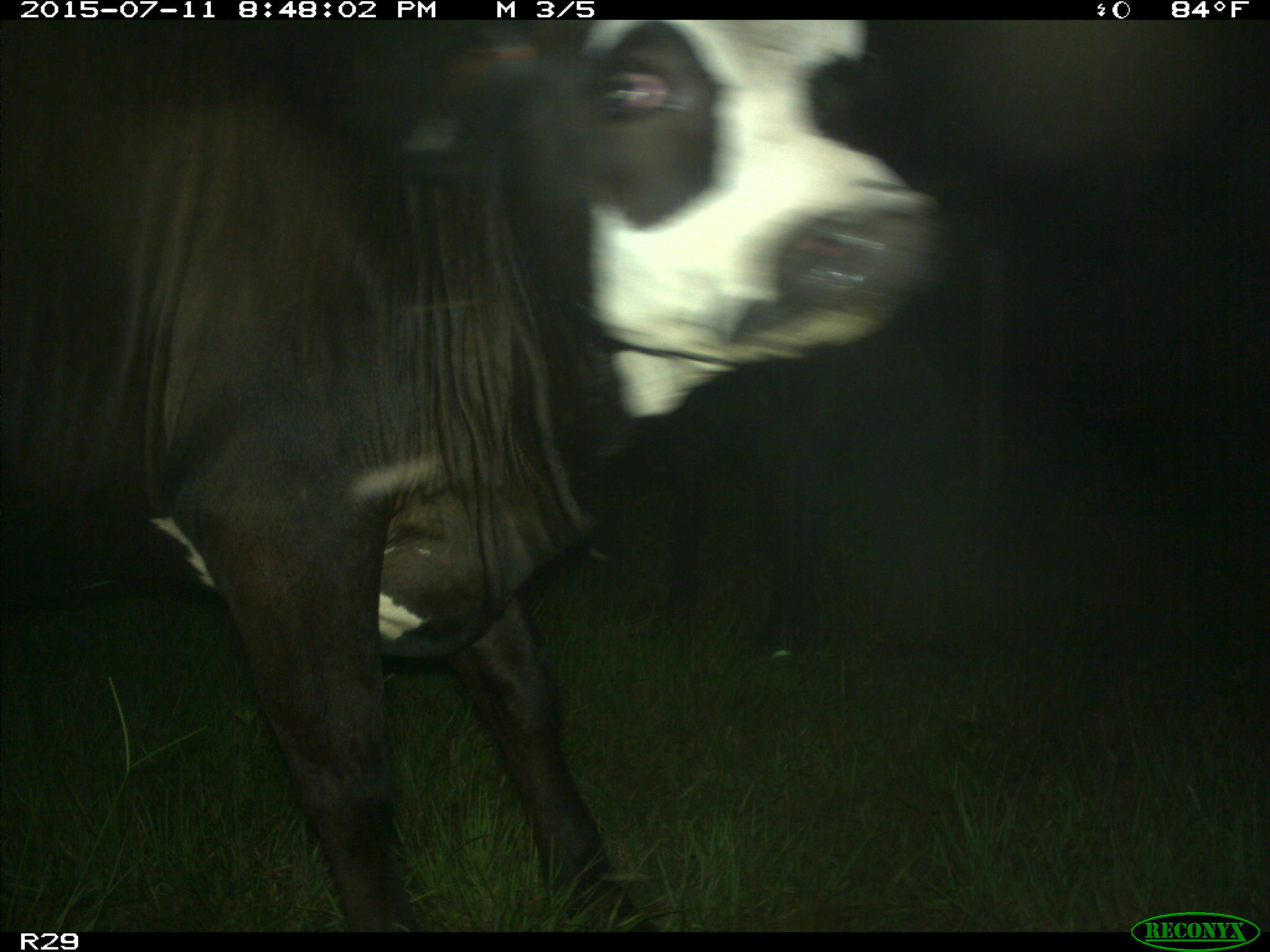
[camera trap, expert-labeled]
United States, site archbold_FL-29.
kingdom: Animalia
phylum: Chordata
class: Mammalia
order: Artiodactyla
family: Bovidae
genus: Bos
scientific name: Bos taurus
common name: domestic cow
Bos taurus (domestic cow).